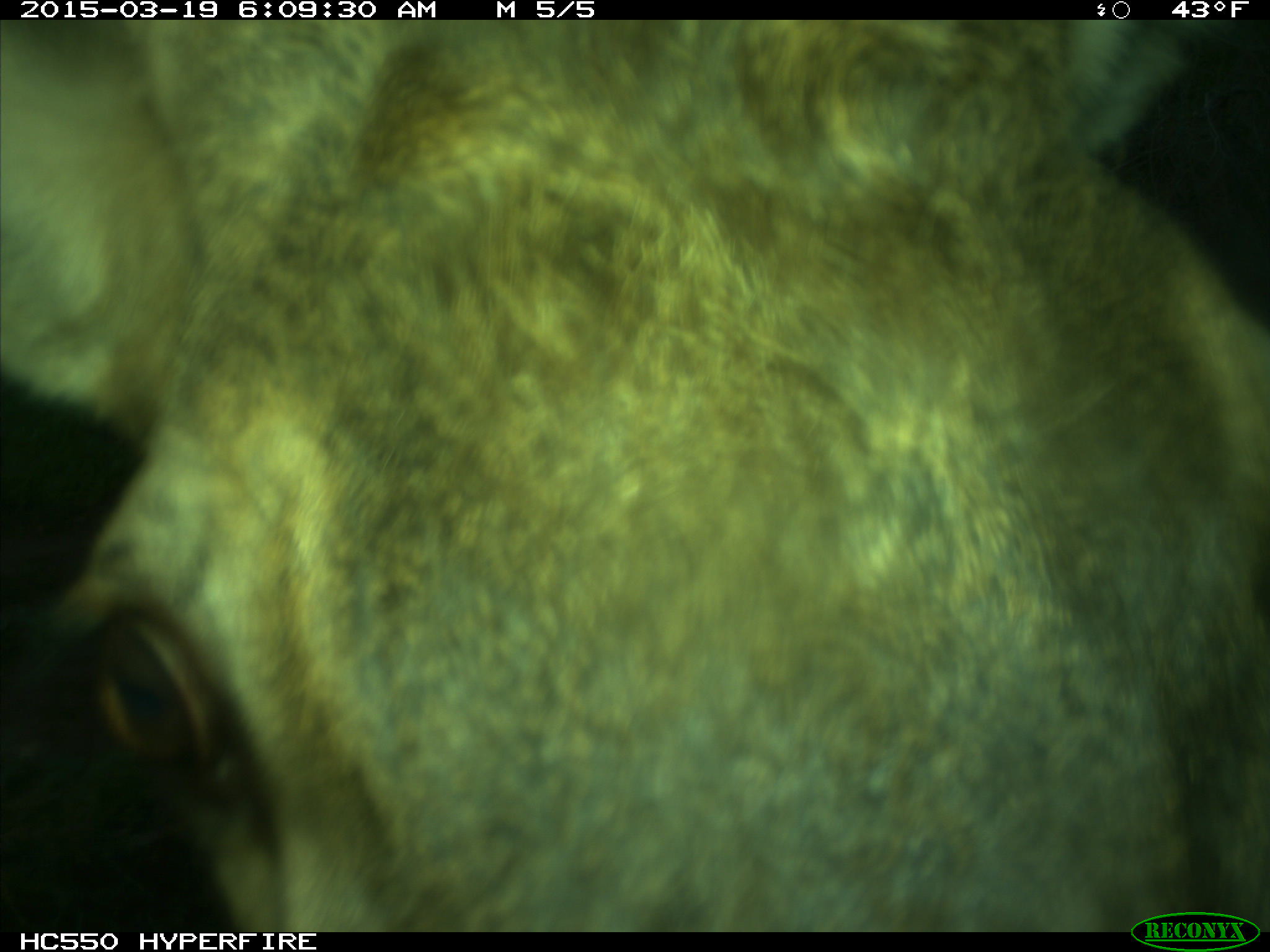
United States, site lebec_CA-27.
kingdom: Animalia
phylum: Chordata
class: Mammalia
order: Artiodactyla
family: Cervidae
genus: Cervus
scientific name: Cervus canadensis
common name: elk